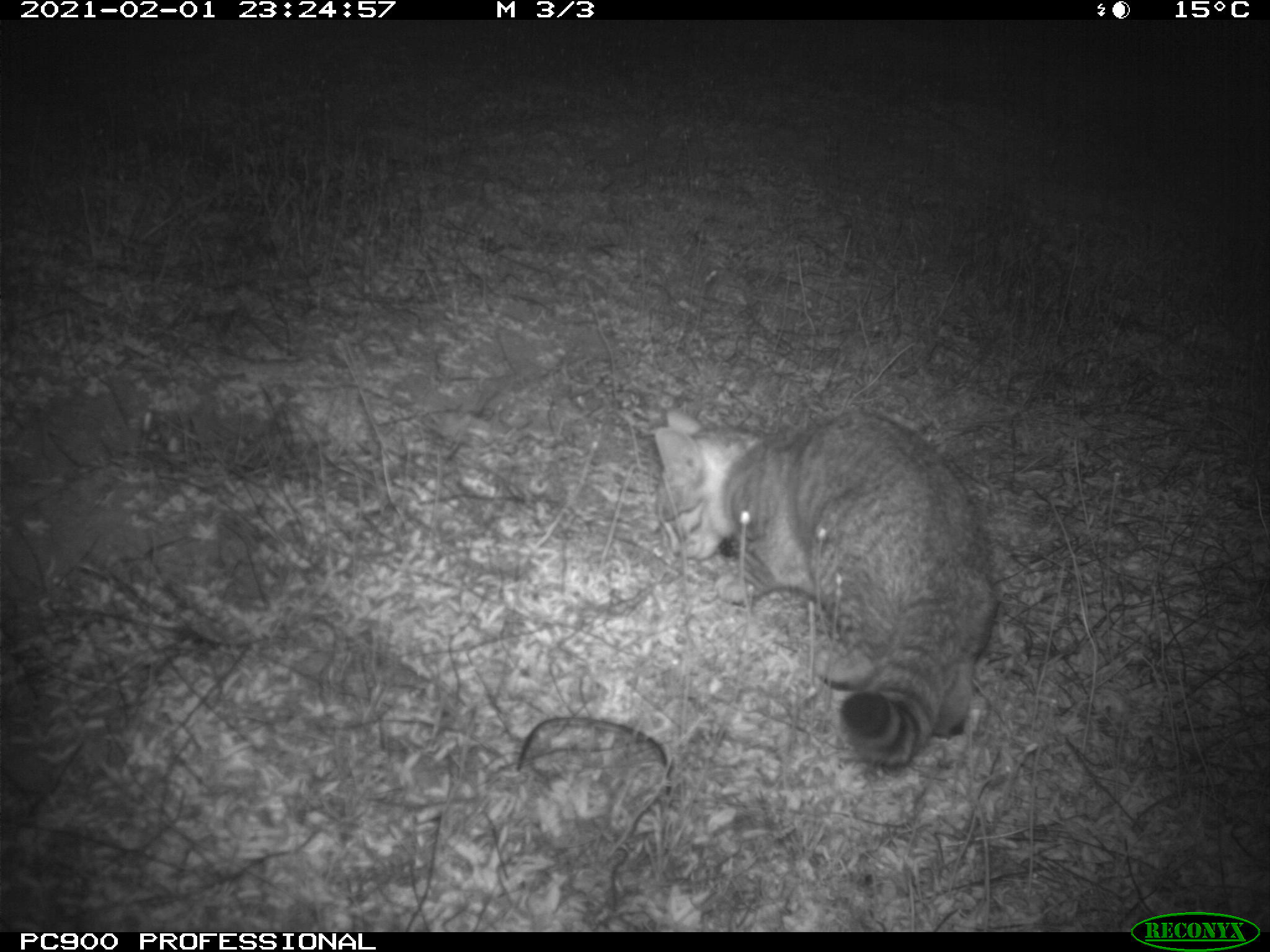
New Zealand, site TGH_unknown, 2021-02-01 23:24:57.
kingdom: Animalia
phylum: Chordata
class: Mammalia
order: Carnivora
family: Felidae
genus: Felis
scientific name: Felis catus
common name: domestic cat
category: cat